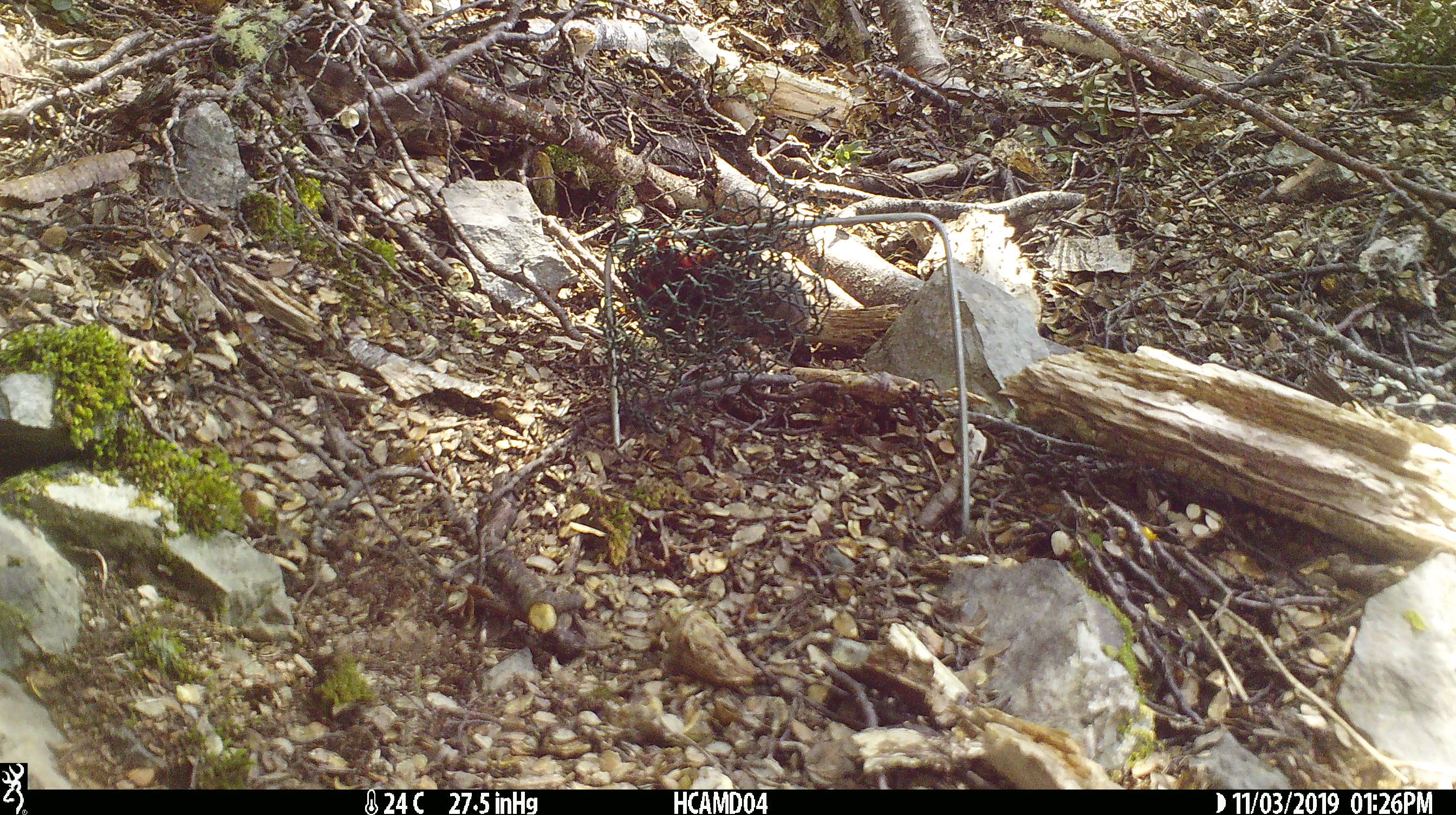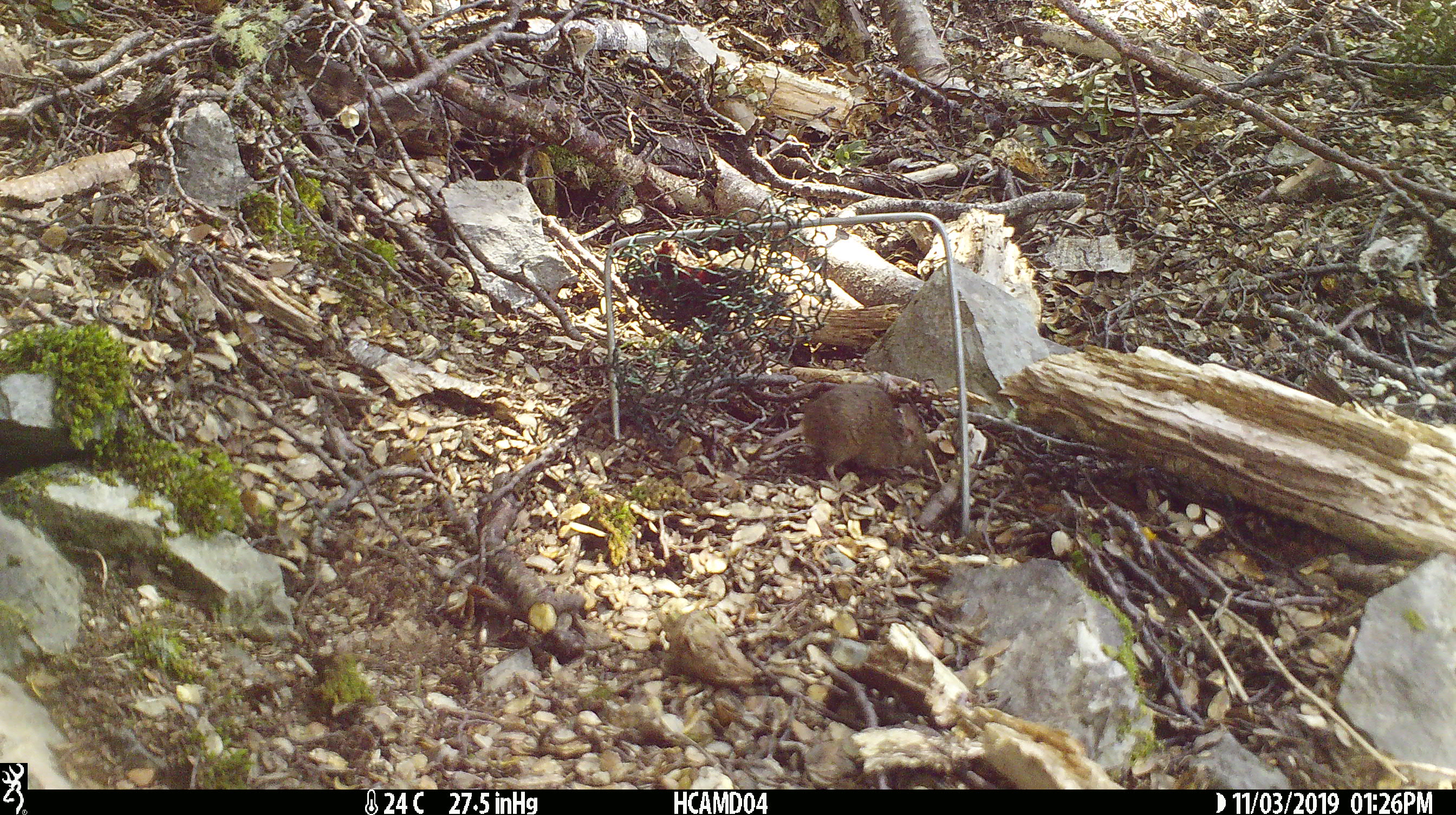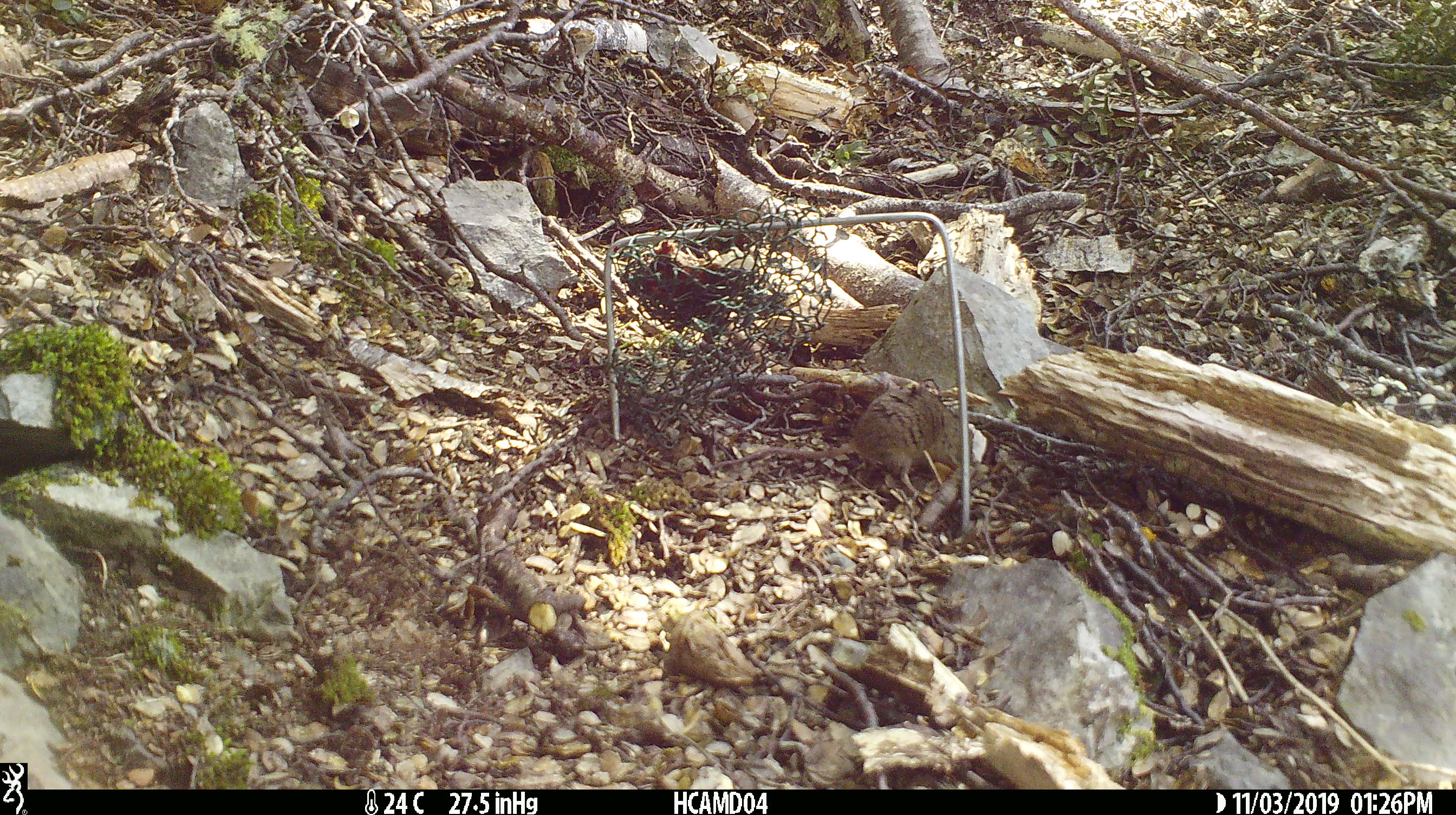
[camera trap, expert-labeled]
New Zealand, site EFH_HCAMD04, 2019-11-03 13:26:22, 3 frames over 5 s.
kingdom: Animalia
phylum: Chordata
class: Mammalia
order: Rodentia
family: Muridae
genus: Mus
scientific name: Mus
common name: mouse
Mouse (Mus).